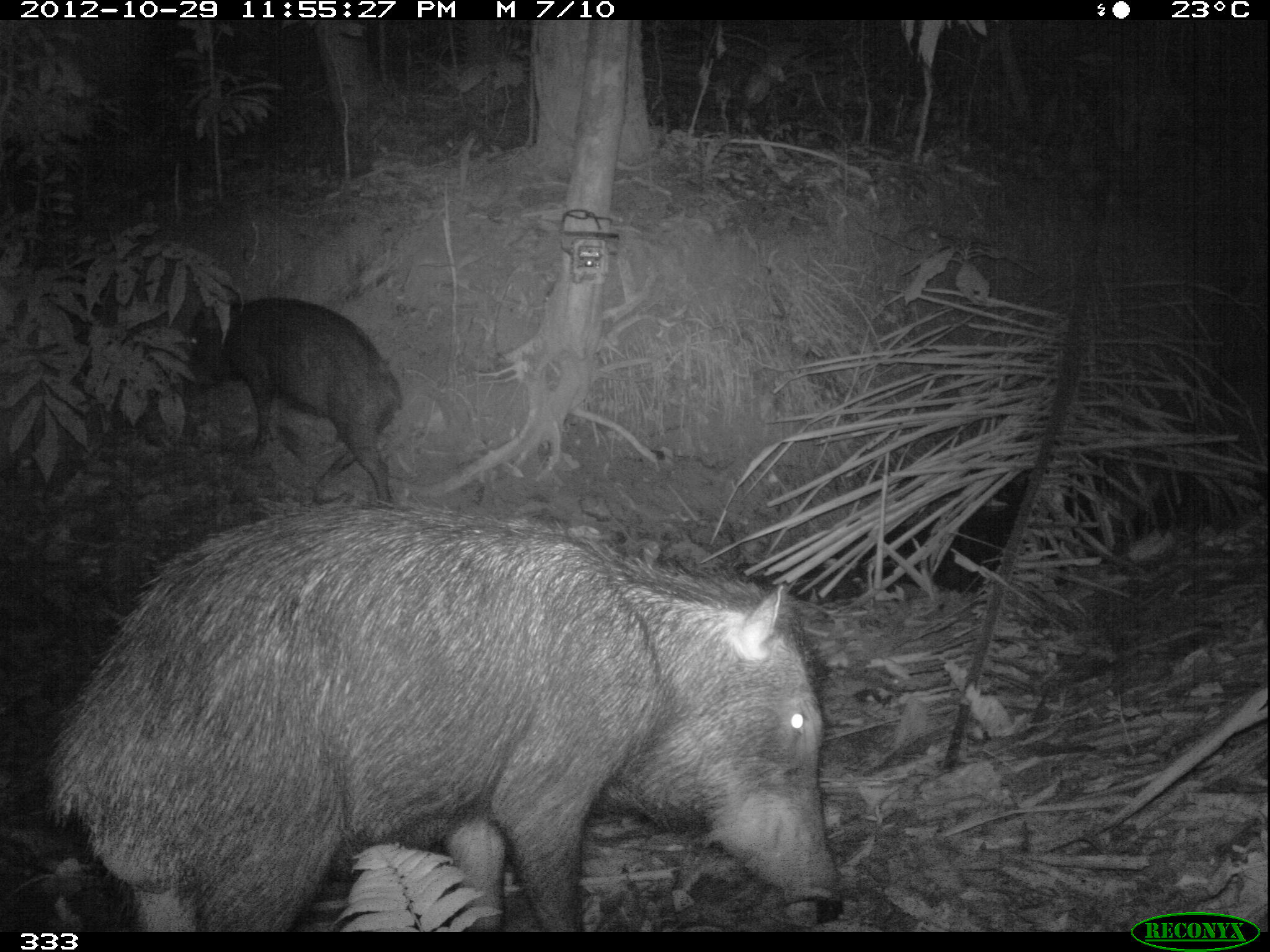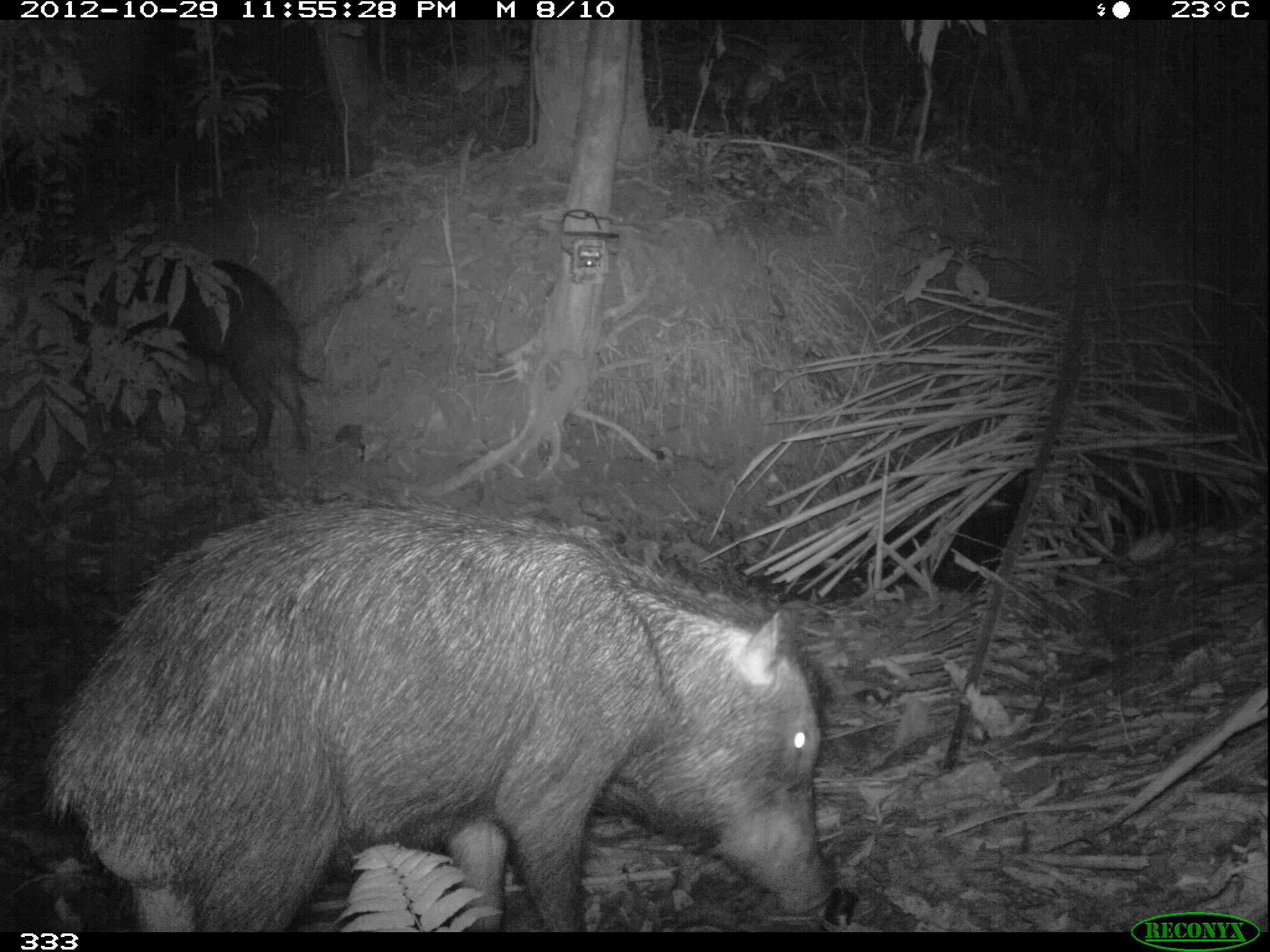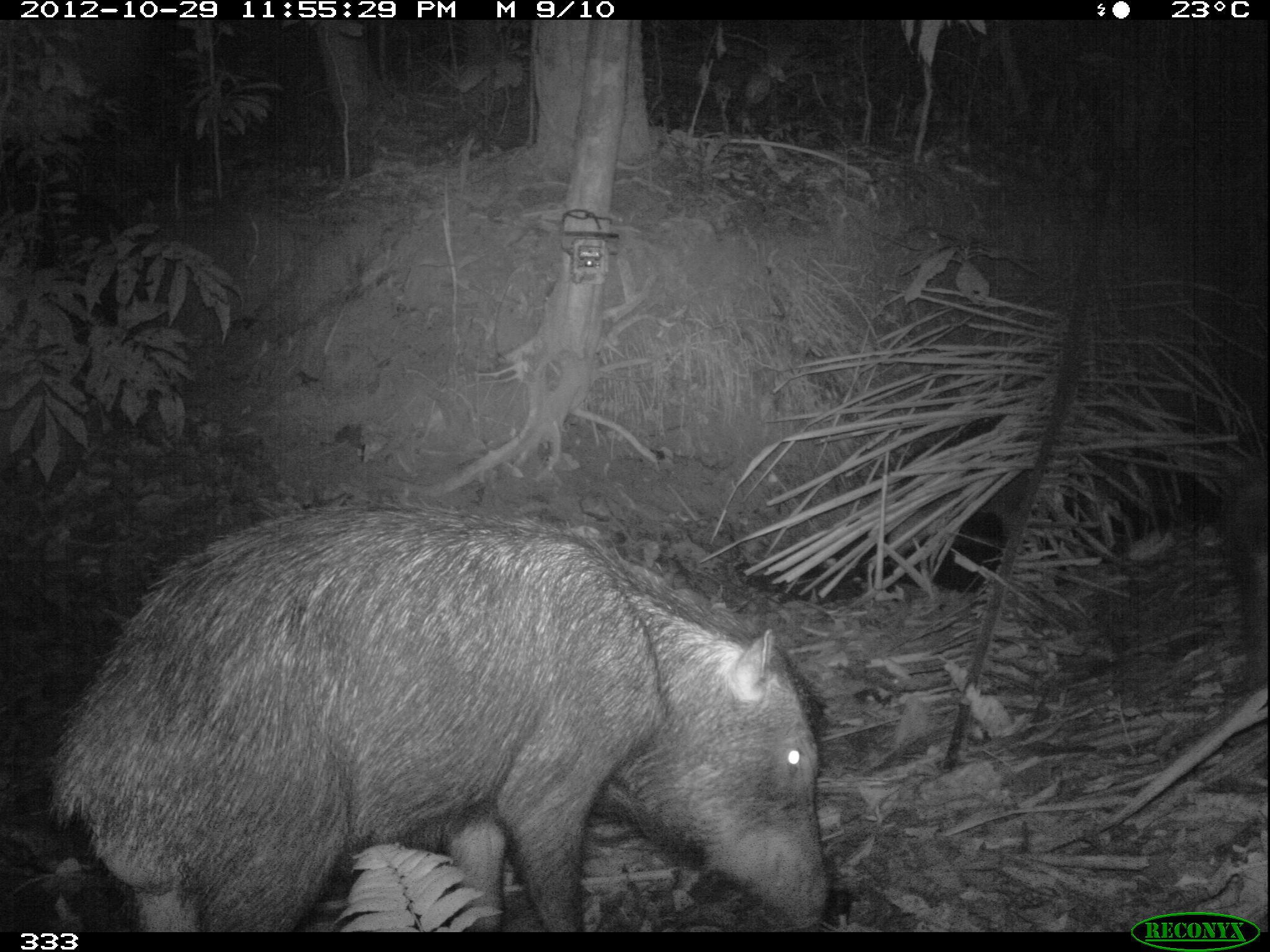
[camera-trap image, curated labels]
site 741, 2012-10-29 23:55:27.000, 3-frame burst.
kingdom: Animalia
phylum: Chordata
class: Mammalia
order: Artiodactyla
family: Tayassuidae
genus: Tayassu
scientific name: Tayassu pecari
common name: white-lipped peccary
Tayassu pecari (white-lipped peccary).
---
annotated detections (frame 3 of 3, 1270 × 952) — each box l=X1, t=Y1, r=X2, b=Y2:
tayassu pecari: l=45, t=504, r=829, b=932; l=1218, t=459, r=1269, b=693